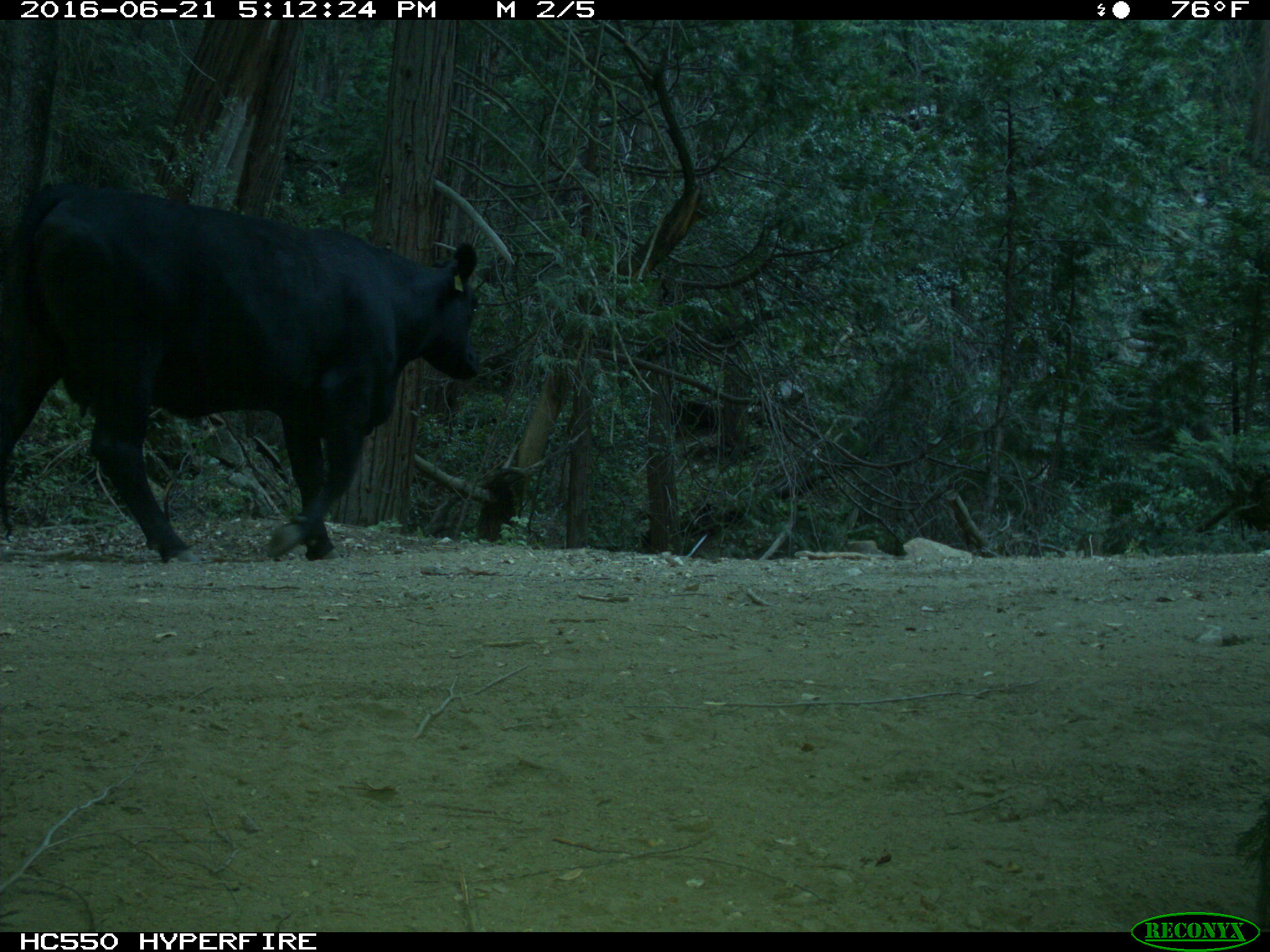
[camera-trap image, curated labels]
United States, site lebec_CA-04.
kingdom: Animalia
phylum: Chordata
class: Mammalia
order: Artiodactyla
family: Bovidae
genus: Bos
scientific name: Bos taurus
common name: domestic cow